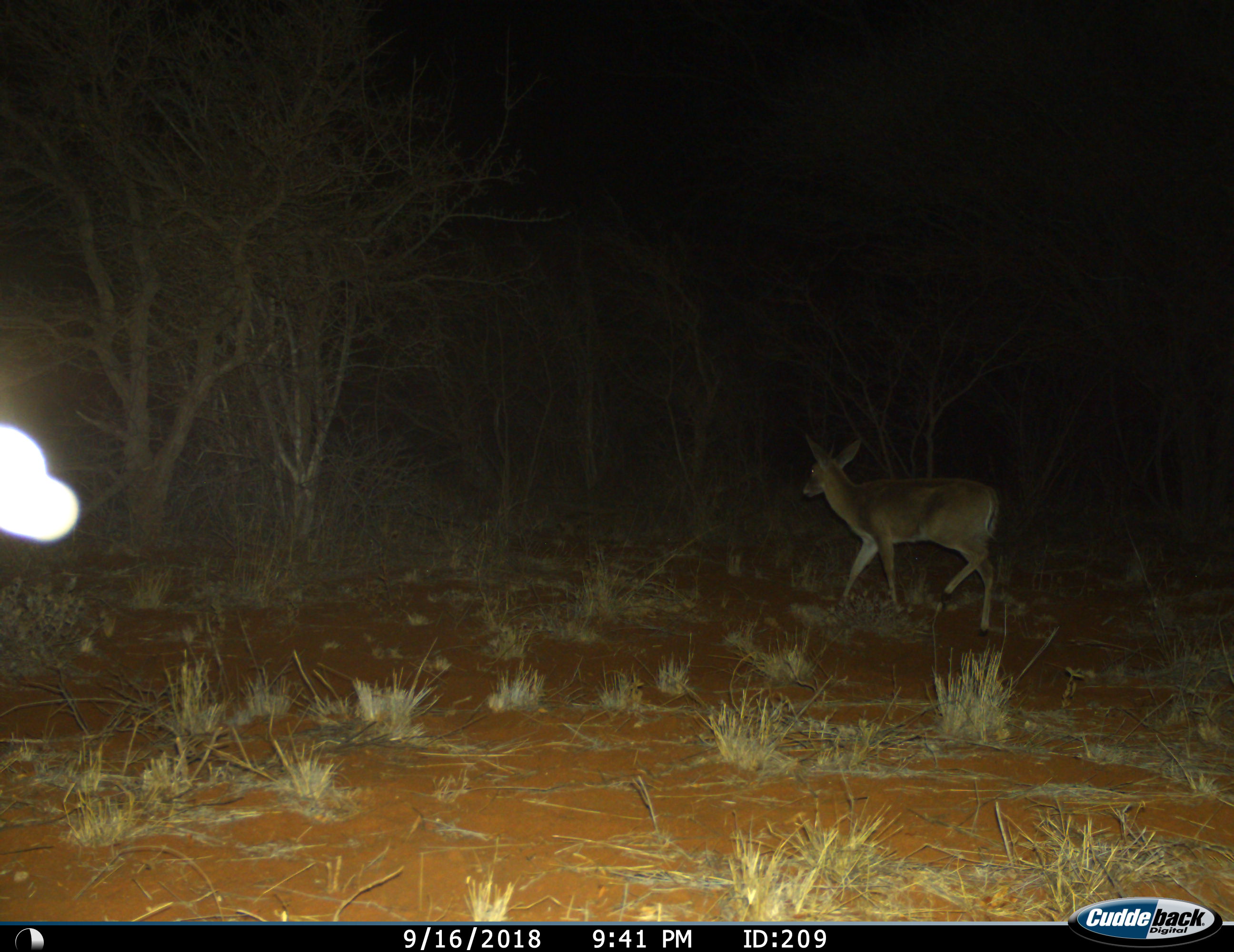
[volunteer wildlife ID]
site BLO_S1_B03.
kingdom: Animalia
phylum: Chordata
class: Mammalia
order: Artiodactyla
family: Bovidae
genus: Sylvicapra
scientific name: Sylvicapra grimmia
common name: common duiker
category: duikercommongrey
Duikercommongrey (common duiker) (Sylvicapra grimmia), count 1. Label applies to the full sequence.